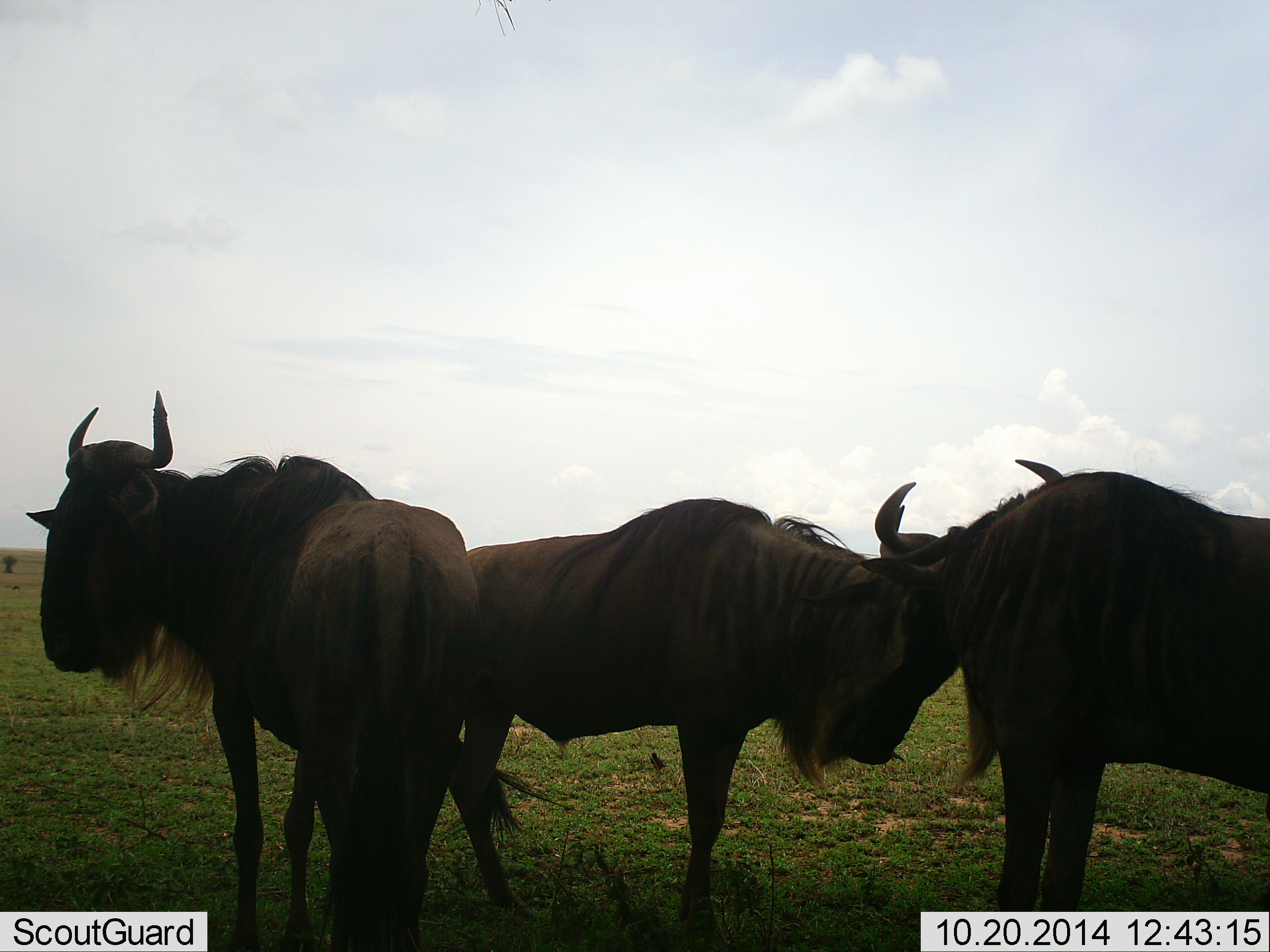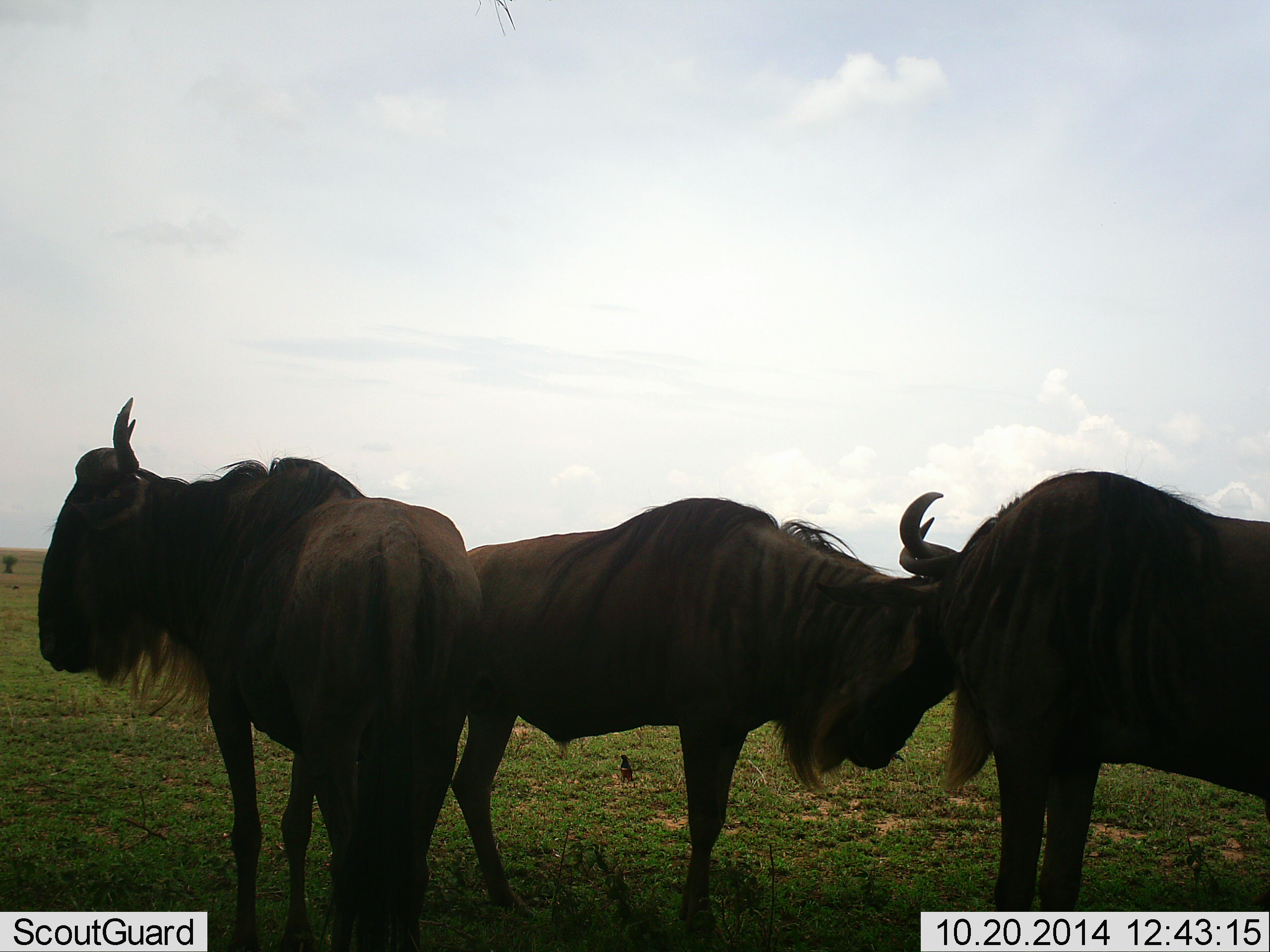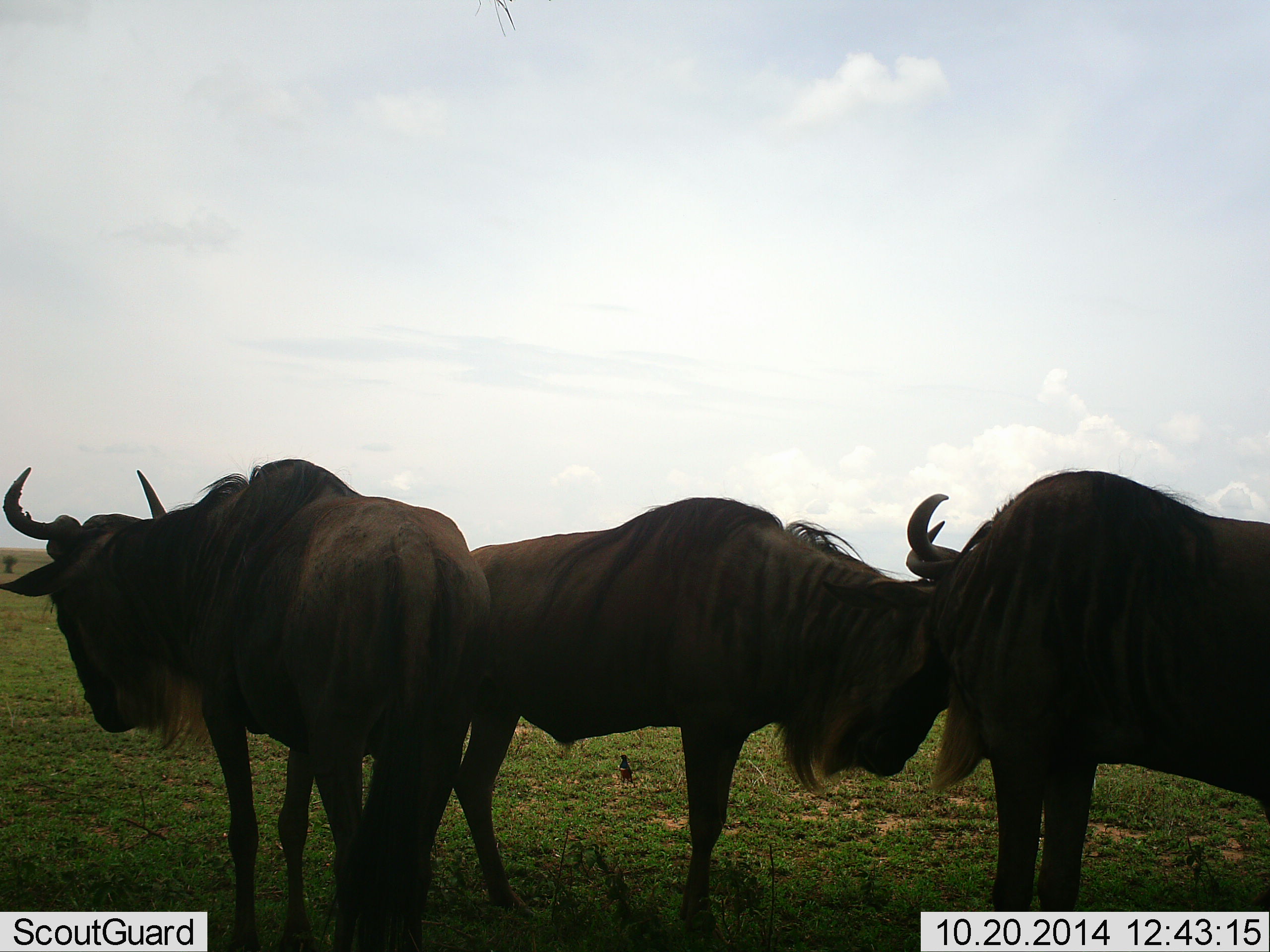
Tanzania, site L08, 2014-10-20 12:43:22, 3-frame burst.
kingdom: Animalia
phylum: Chordata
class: Mammalia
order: Artiodactyla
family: Bovidae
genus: Connochaetes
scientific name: Connochaetes taurinus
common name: blue wildebeest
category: wildebeest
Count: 3.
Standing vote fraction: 85%.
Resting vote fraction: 0%.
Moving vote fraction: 0%.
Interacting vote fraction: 69%.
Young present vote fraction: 0%.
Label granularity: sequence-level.